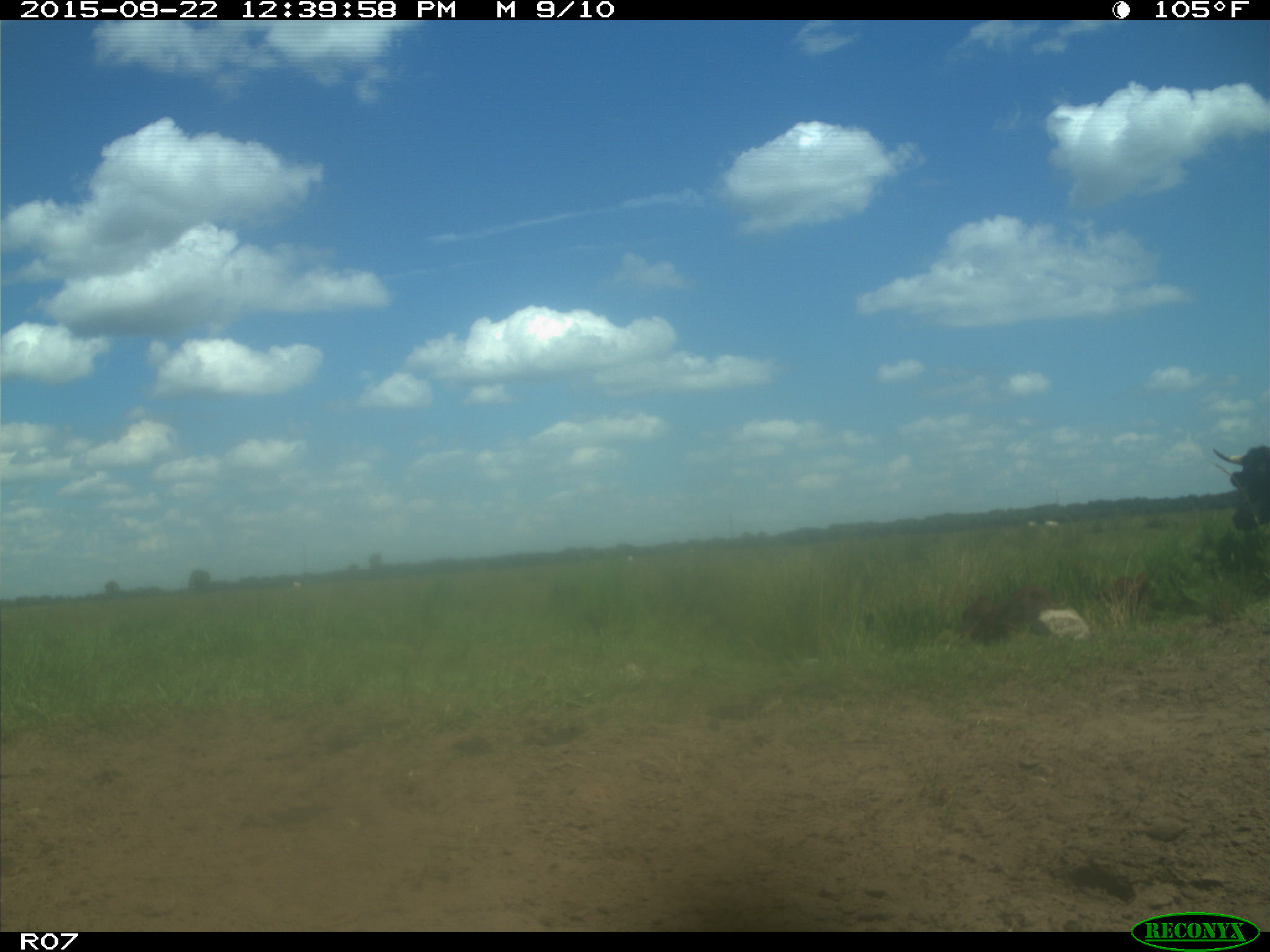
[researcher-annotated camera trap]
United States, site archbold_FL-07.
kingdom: Animalia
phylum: Chordata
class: Mammalia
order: Artiodactyla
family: Bovidae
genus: Bos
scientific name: Bos taurus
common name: domestic cow